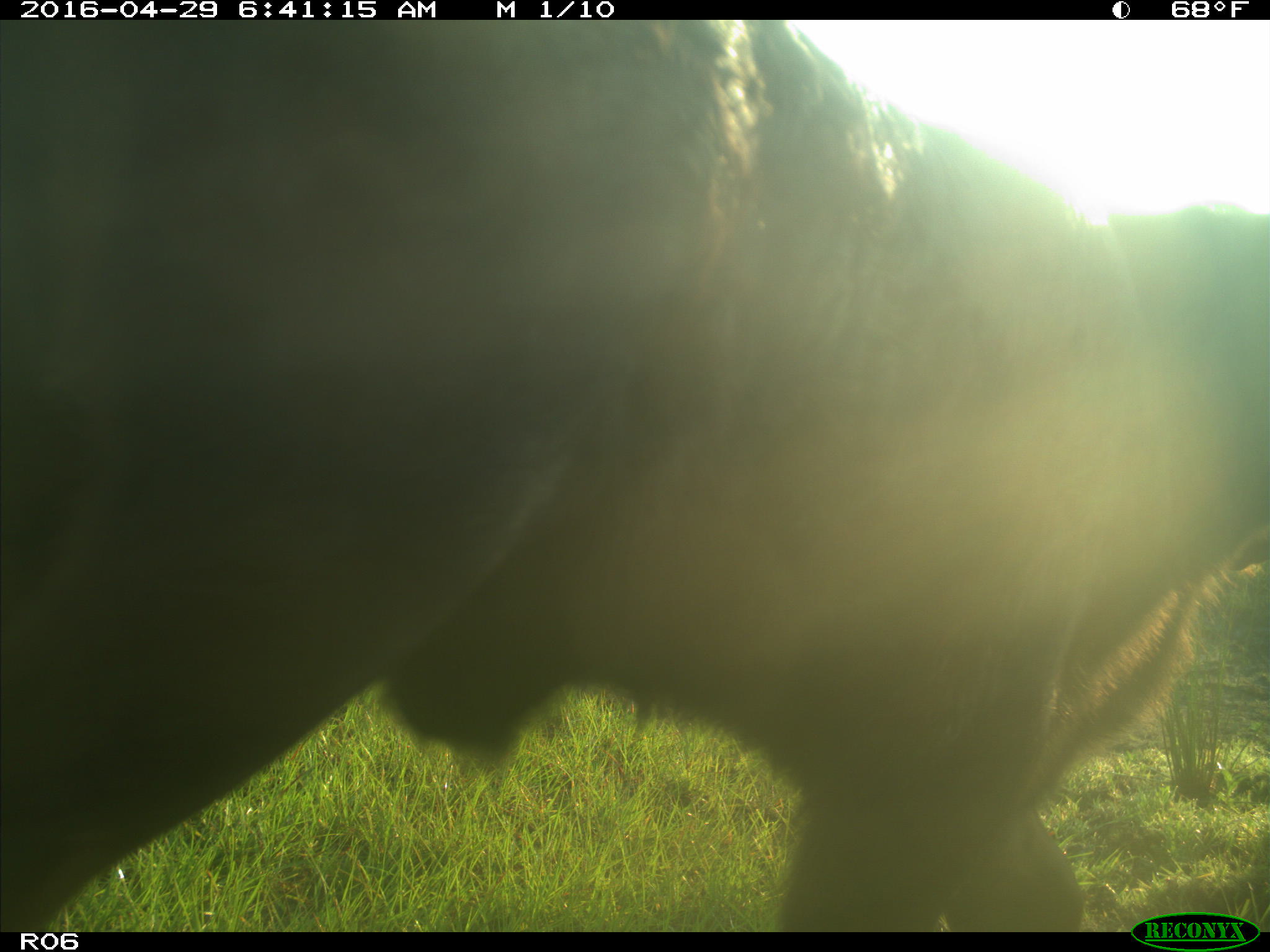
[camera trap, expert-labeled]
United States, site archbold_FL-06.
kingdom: Animalia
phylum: Chordata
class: Mammalia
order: Artiodactyla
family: Bovidae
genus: Bos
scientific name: Bos taurus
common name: domestic cow